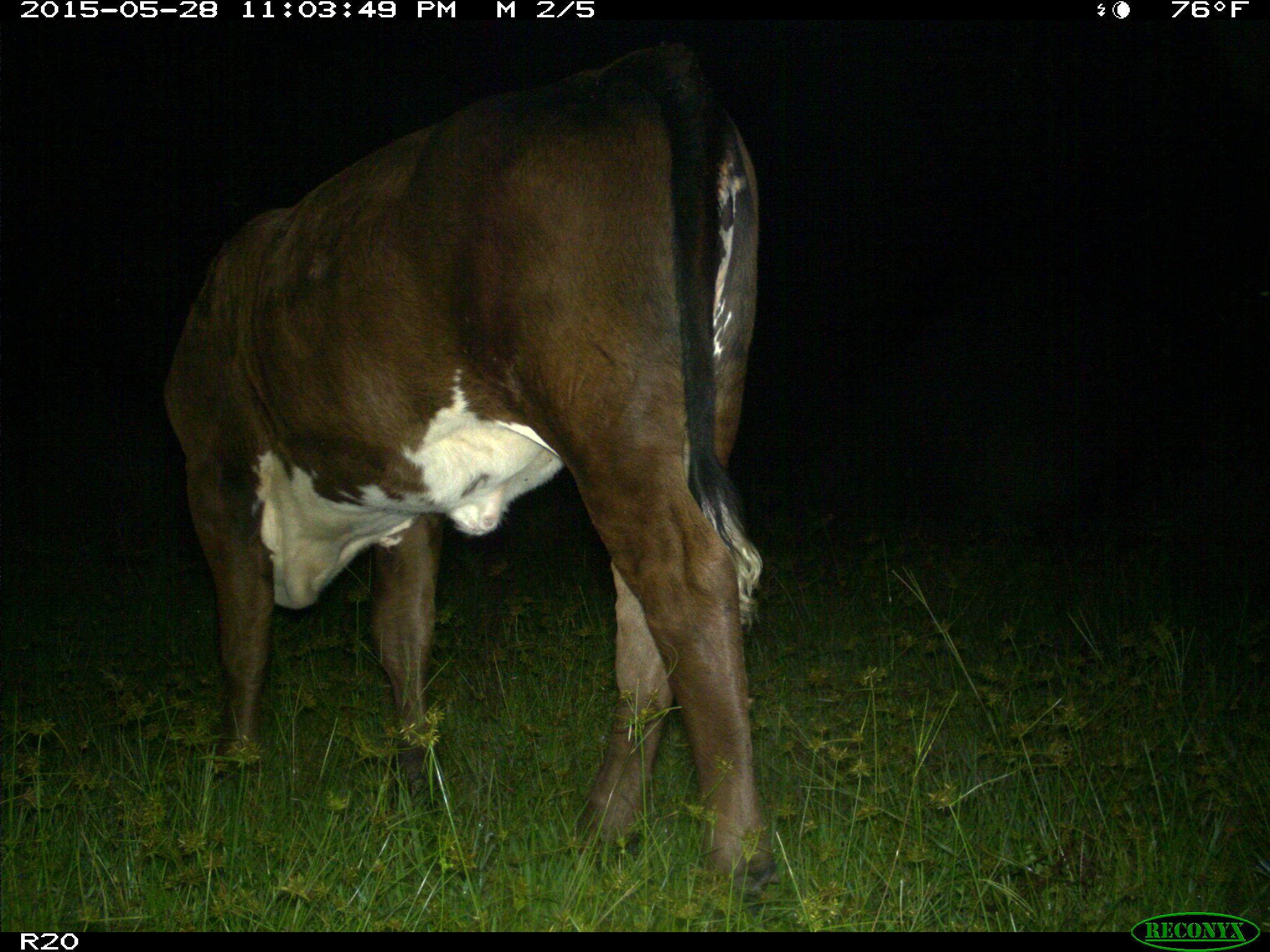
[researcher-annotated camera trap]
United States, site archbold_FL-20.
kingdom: Animalia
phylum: Chordata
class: Mammalia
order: Artiodactyla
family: Bovidae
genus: Bos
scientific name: Bos taurus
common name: domestic cow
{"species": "Bos taurus (domestic cow)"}